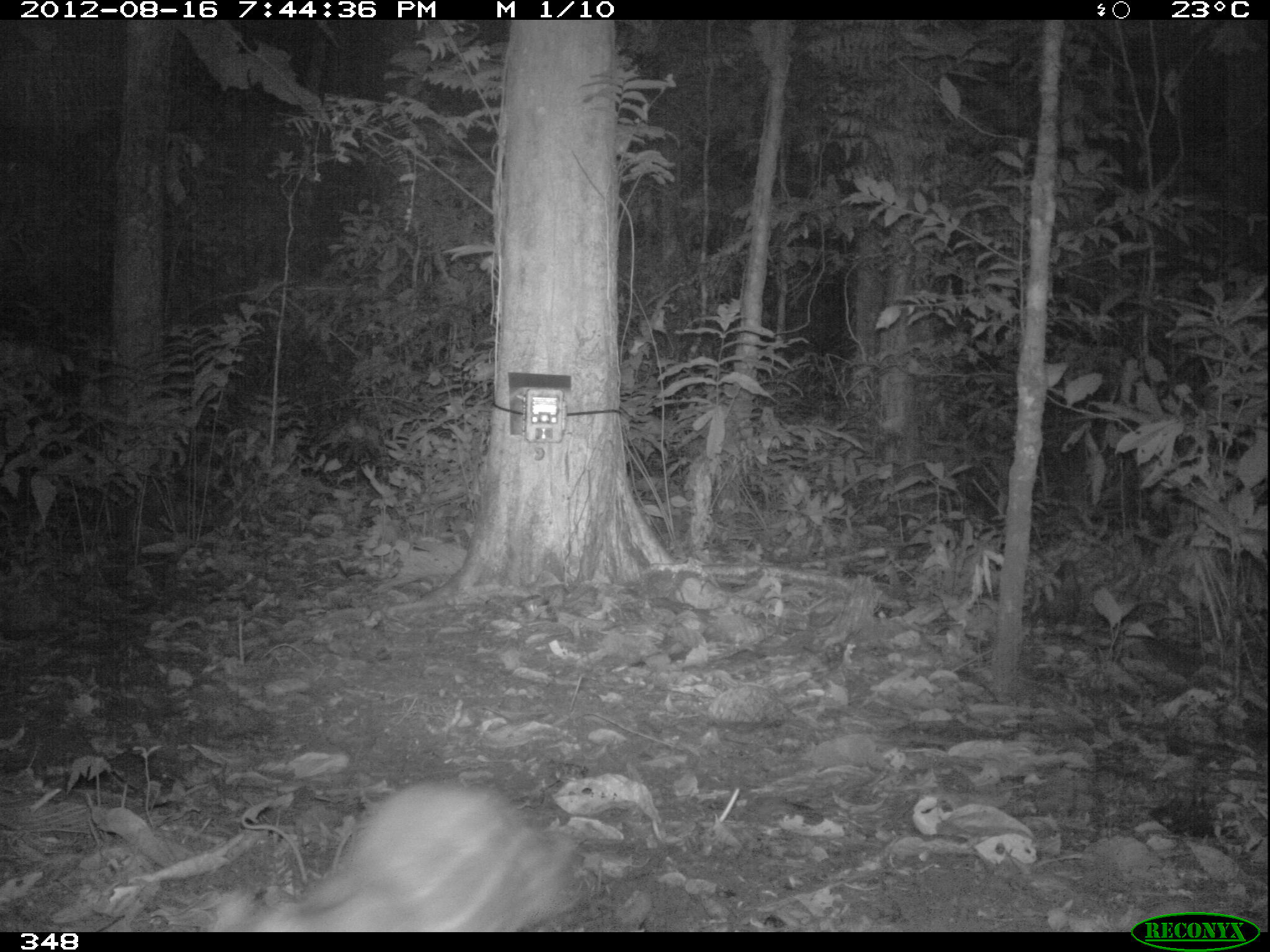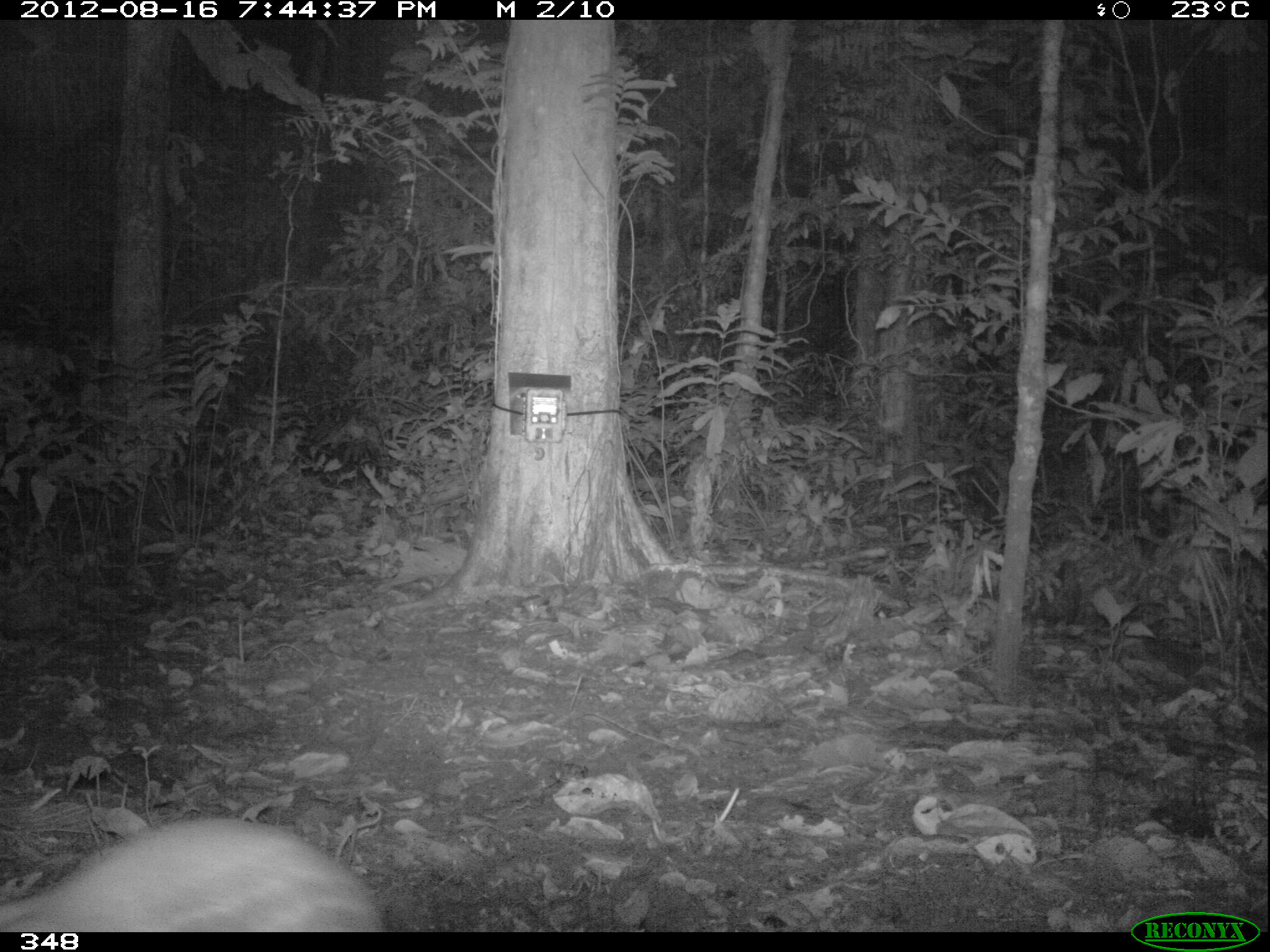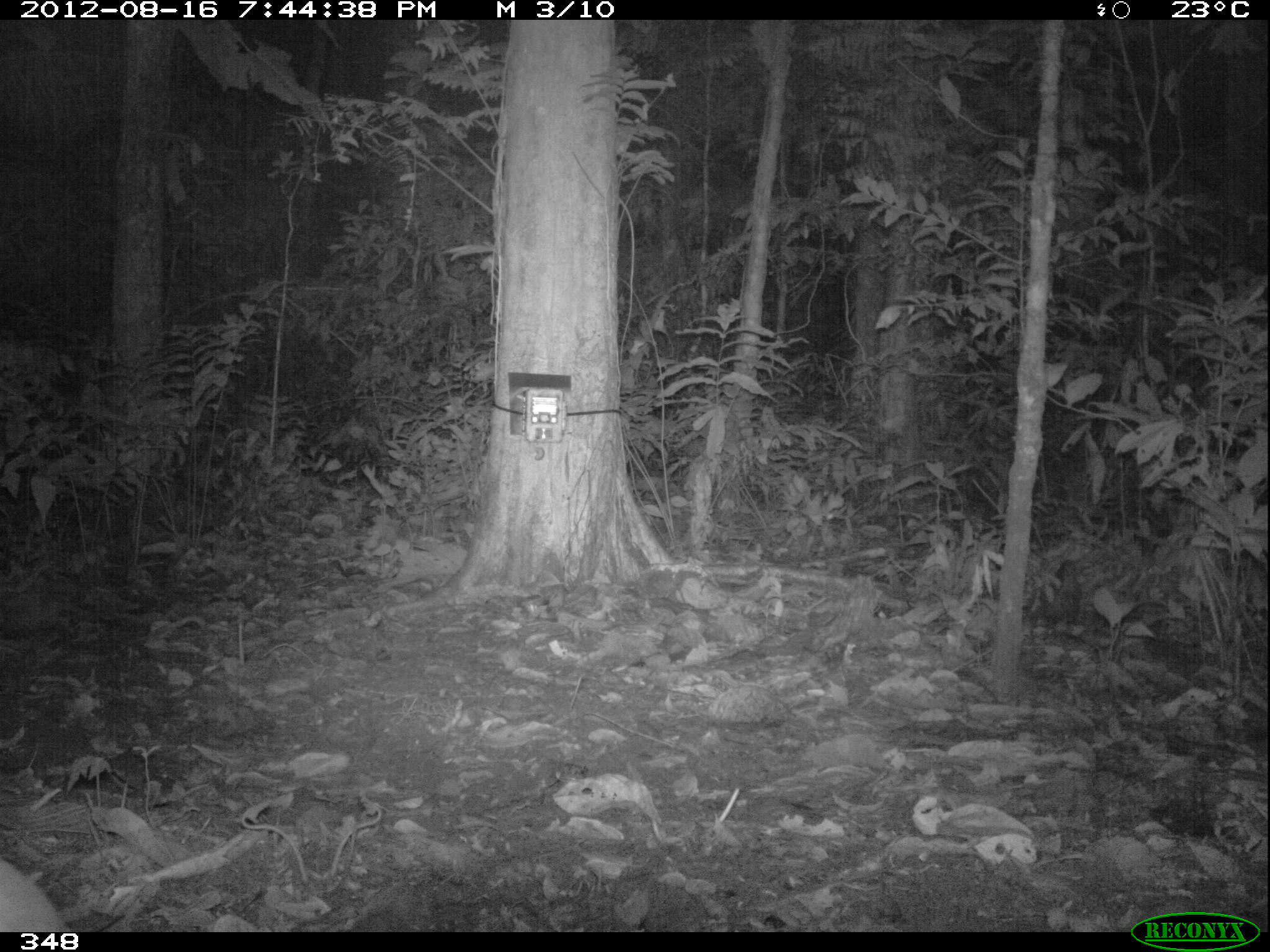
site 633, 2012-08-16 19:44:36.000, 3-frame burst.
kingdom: Animalia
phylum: Chordata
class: Mammalia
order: Rodentia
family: Cuniculidae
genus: Cuniculus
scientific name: Cuniculus paca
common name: spotted paca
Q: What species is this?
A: Cuniculus paca (spotted paca).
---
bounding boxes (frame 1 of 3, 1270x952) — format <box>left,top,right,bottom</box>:
cuniculus paca: <box>202,777,594,932</box>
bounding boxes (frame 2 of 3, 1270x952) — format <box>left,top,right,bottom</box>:
cuniculus paca: <box>0,812,390,932</box>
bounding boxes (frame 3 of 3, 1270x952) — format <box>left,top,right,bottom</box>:
cuniculus paca: <box>0,854,73,932</box>